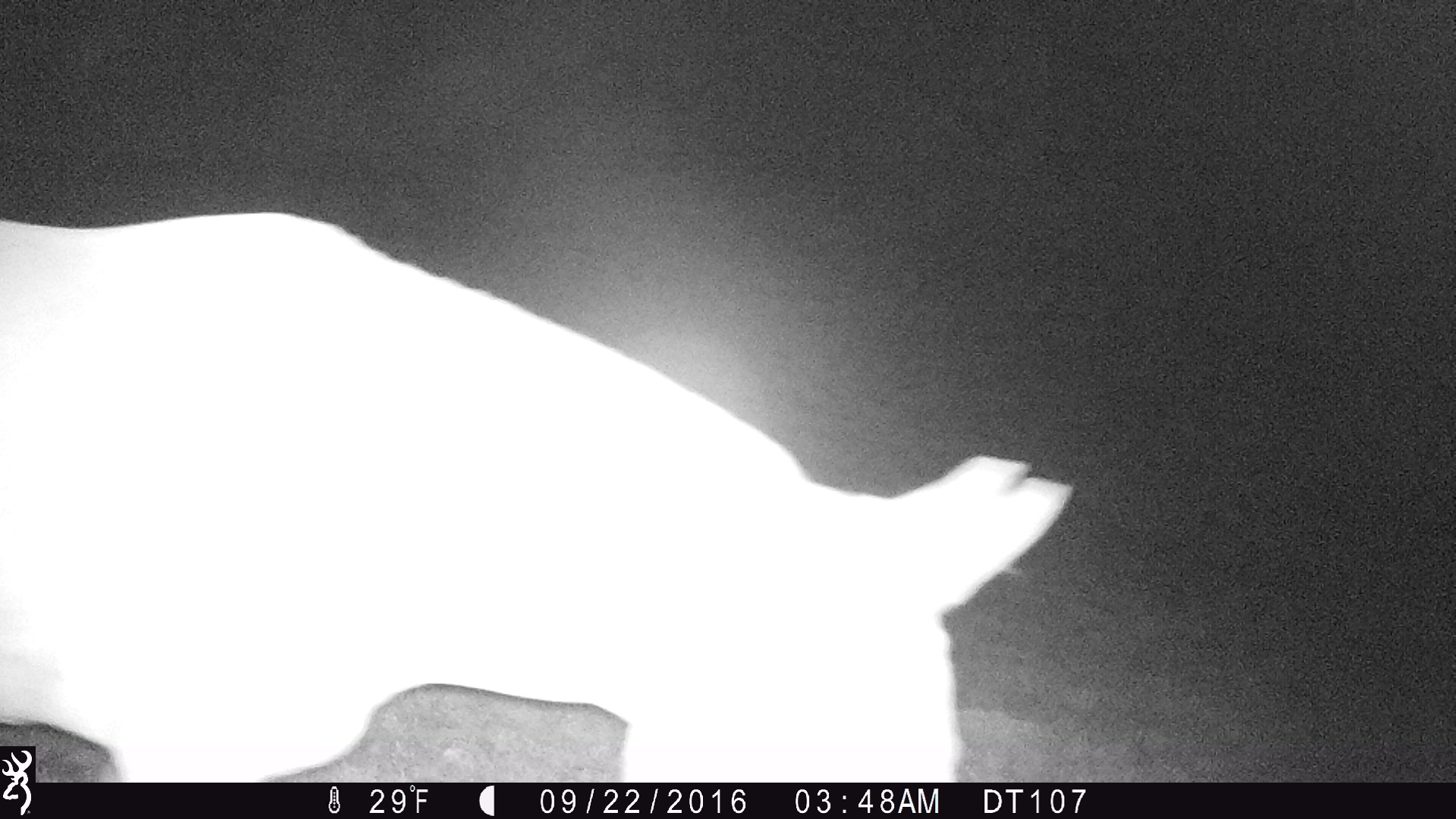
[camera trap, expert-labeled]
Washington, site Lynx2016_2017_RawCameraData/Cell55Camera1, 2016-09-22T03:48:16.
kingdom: Animalia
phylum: Chordata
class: Mammalia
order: Perissodactyla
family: Equidae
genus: Equus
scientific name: Equus caballus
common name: domestic horse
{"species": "domestic horse (Equus caballus)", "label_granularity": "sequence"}